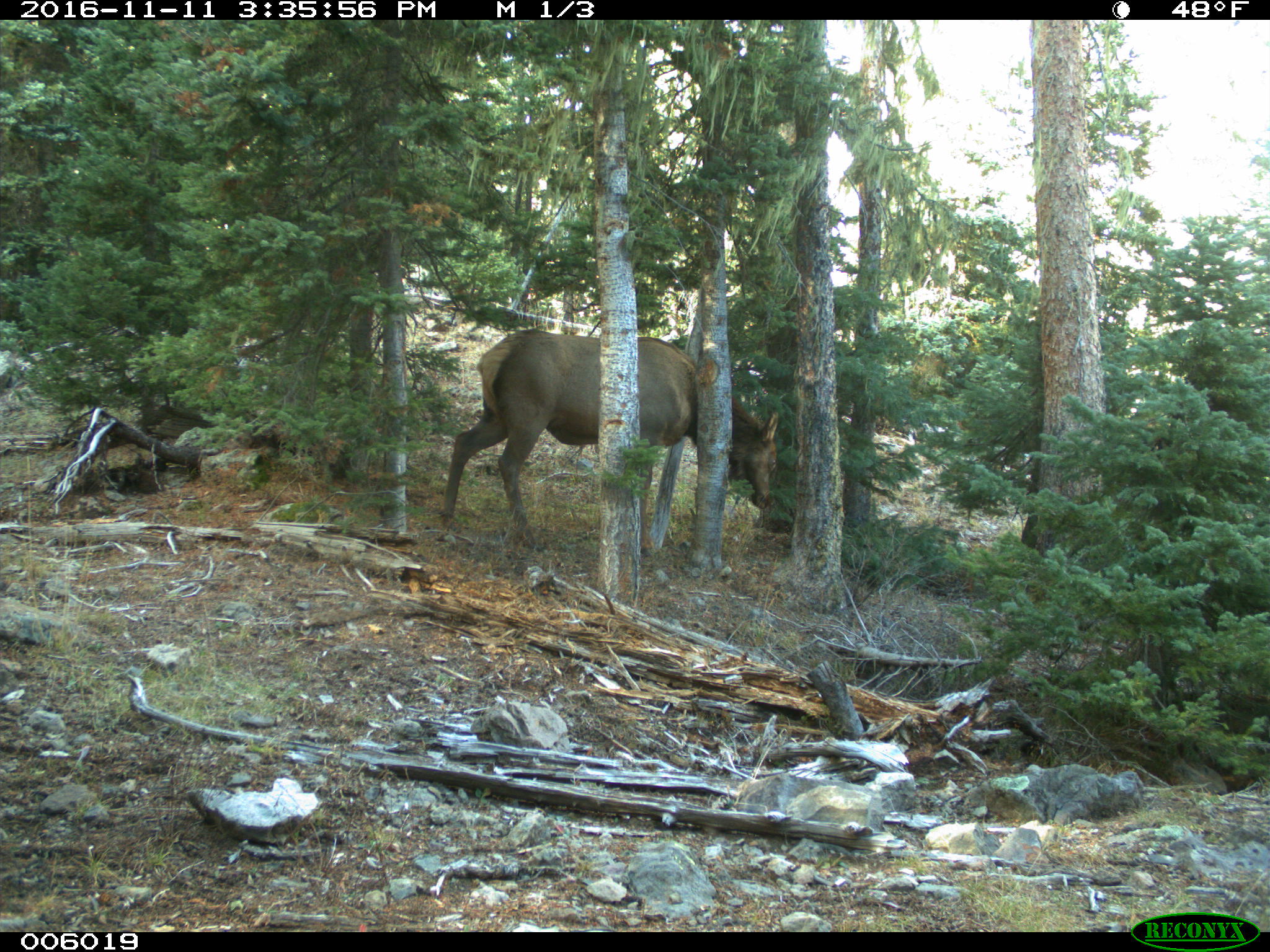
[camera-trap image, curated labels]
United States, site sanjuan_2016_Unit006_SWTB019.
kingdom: Animalia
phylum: Chordata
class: Mammalia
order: Artiodactyla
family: Cervidae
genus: Cervus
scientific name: Cervus elaphus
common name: red deer